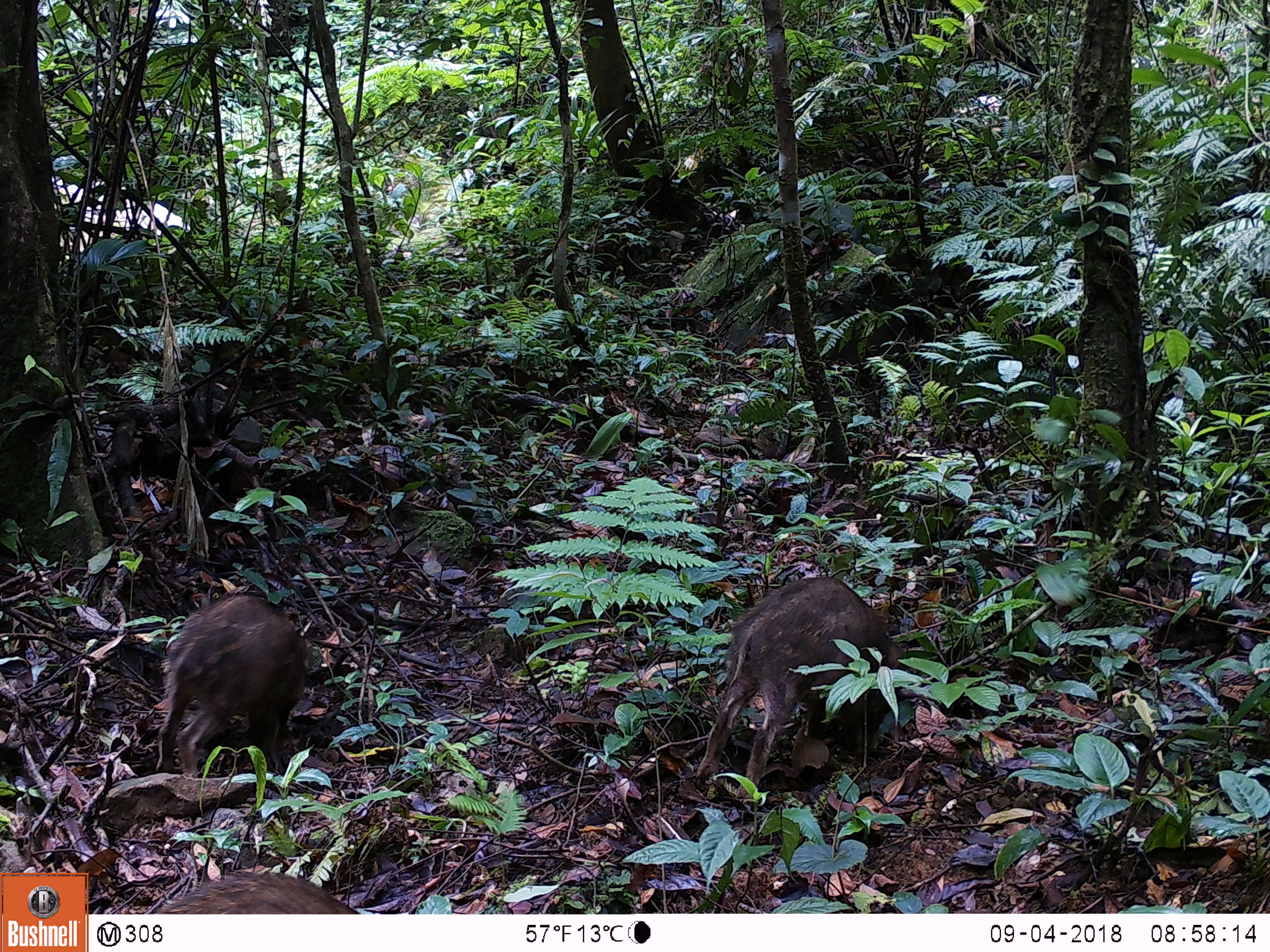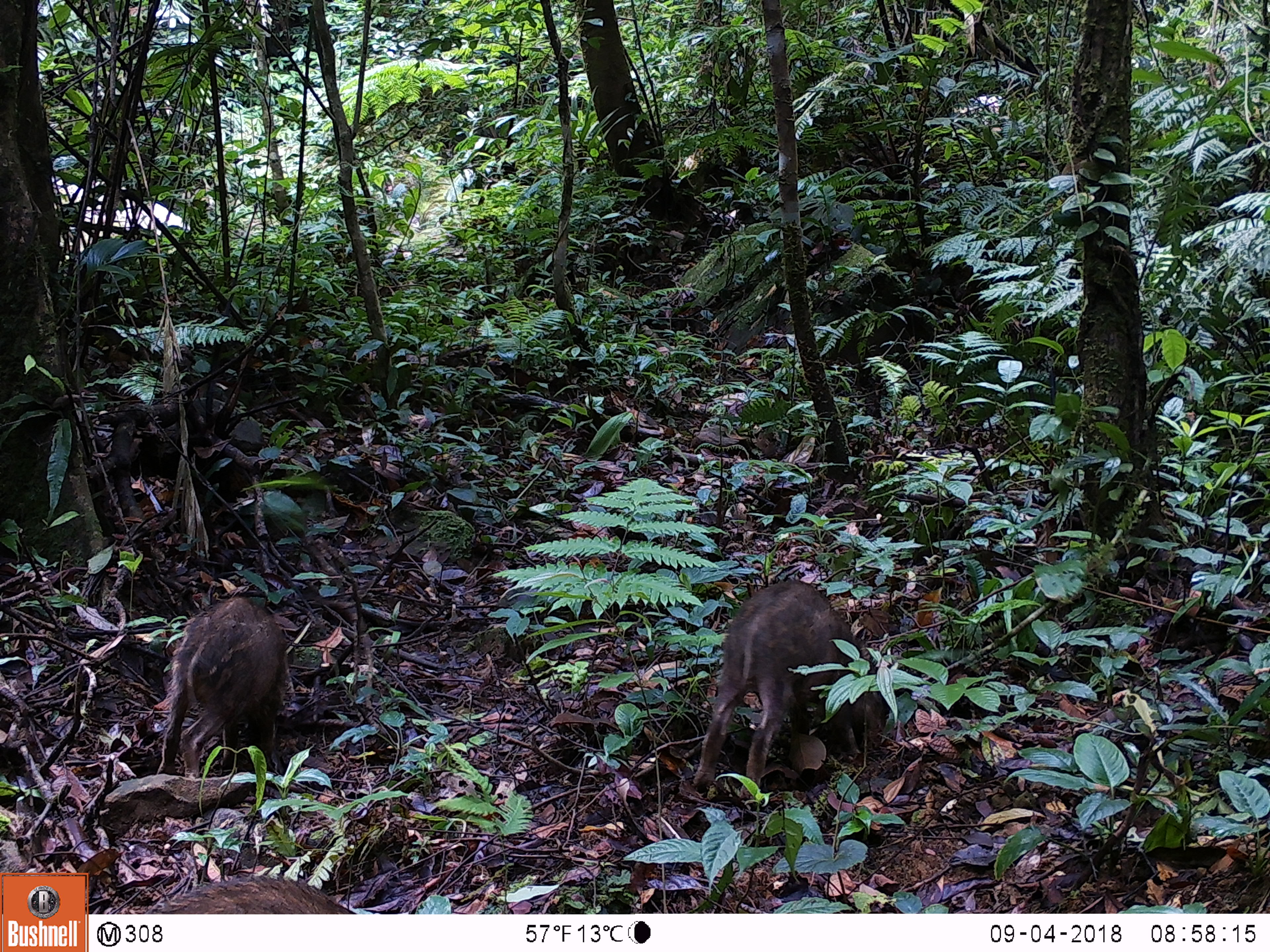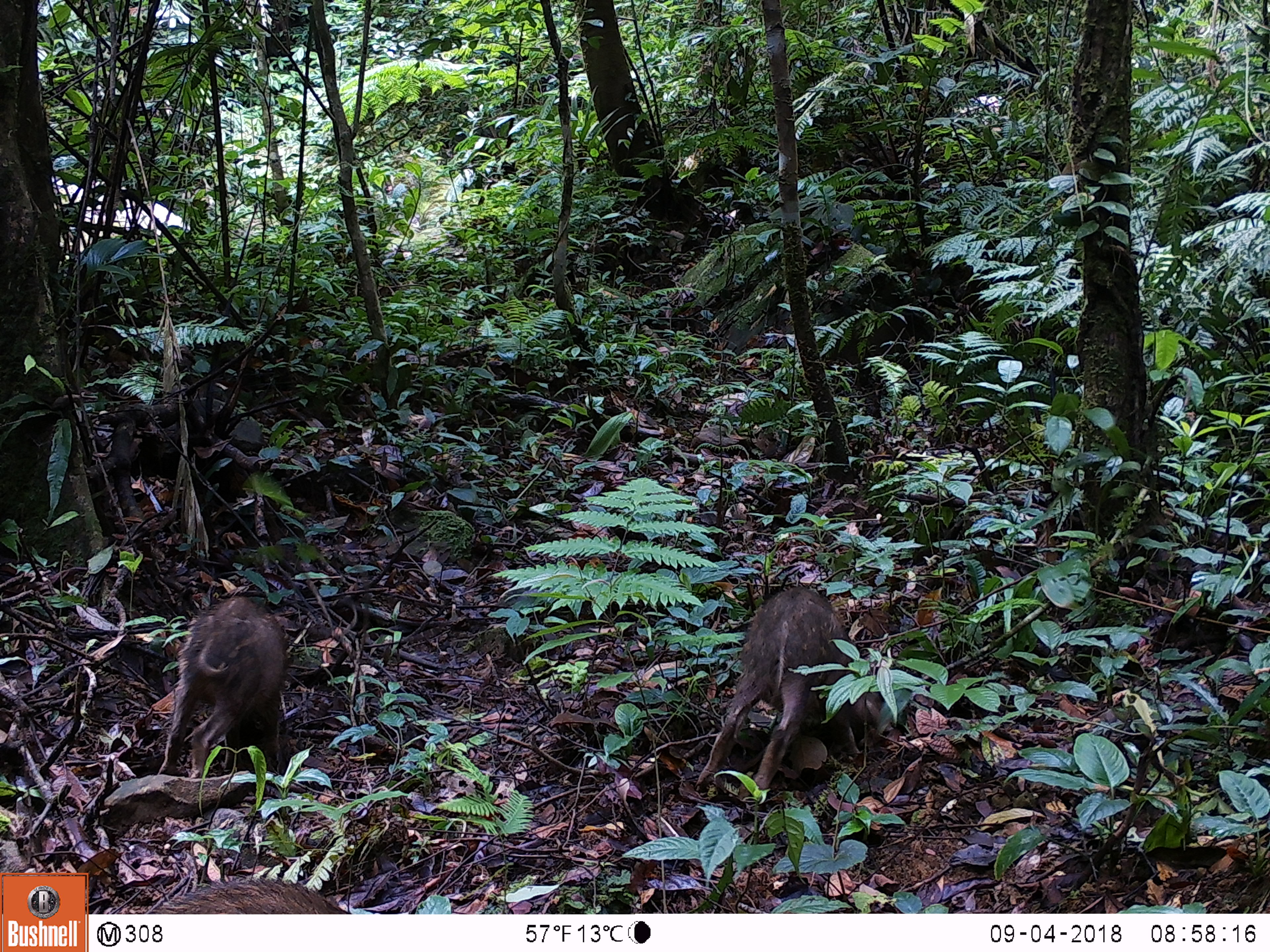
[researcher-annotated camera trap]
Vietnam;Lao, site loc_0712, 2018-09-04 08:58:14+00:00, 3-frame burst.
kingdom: Animalia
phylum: Chordata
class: Mammalia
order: Artiodactyla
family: Suidae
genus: Sus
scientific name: Sus scrofa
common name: eurasian wild pig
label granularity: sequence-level